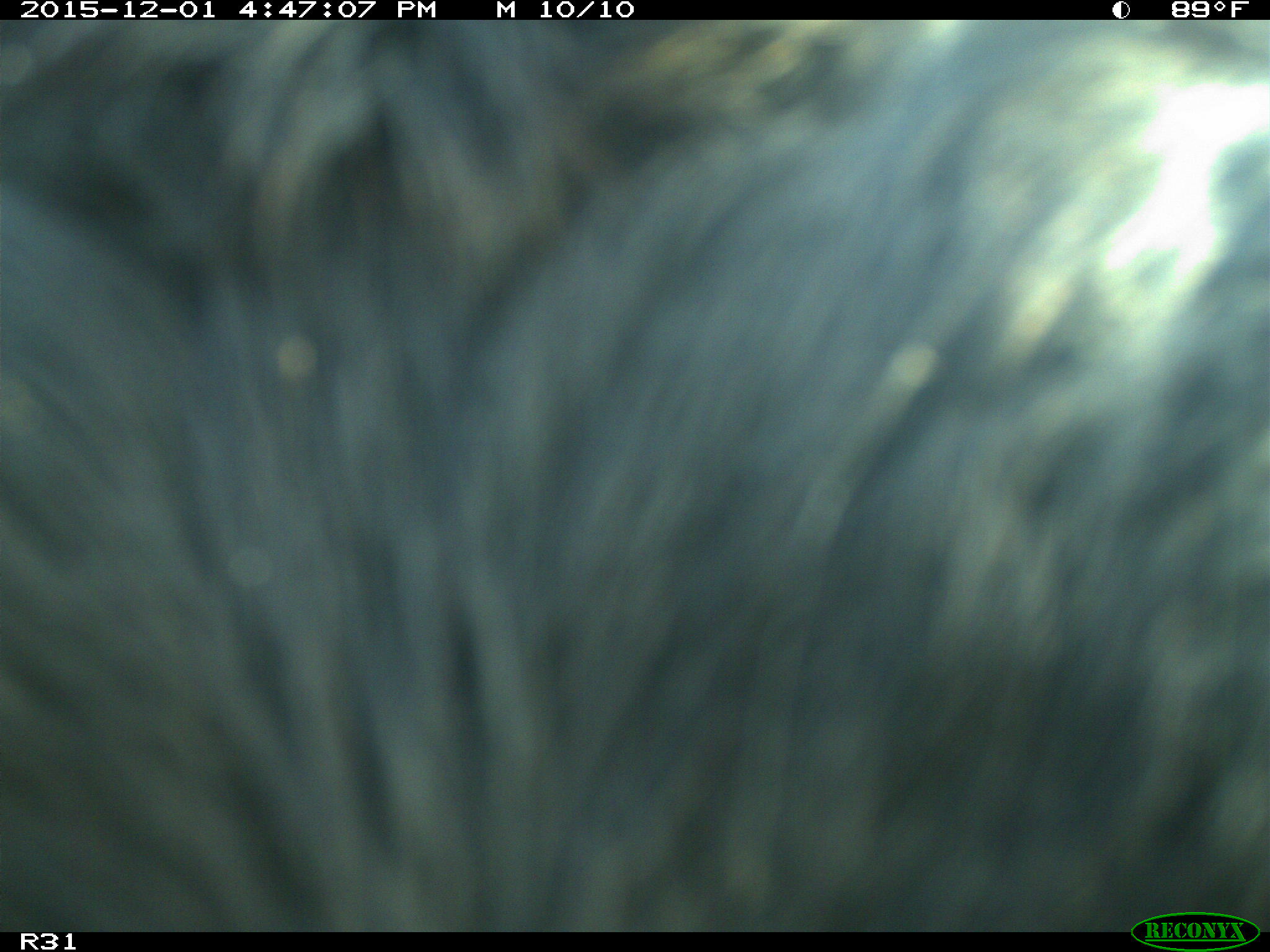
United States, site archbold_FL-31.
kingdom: Animalia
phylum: Chordata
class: Mammalia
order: Artiodactyla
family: Bovidae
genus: Bos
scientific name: Bos taurus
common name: domestic cow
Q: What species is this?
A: Bos taurus (domestic cow).